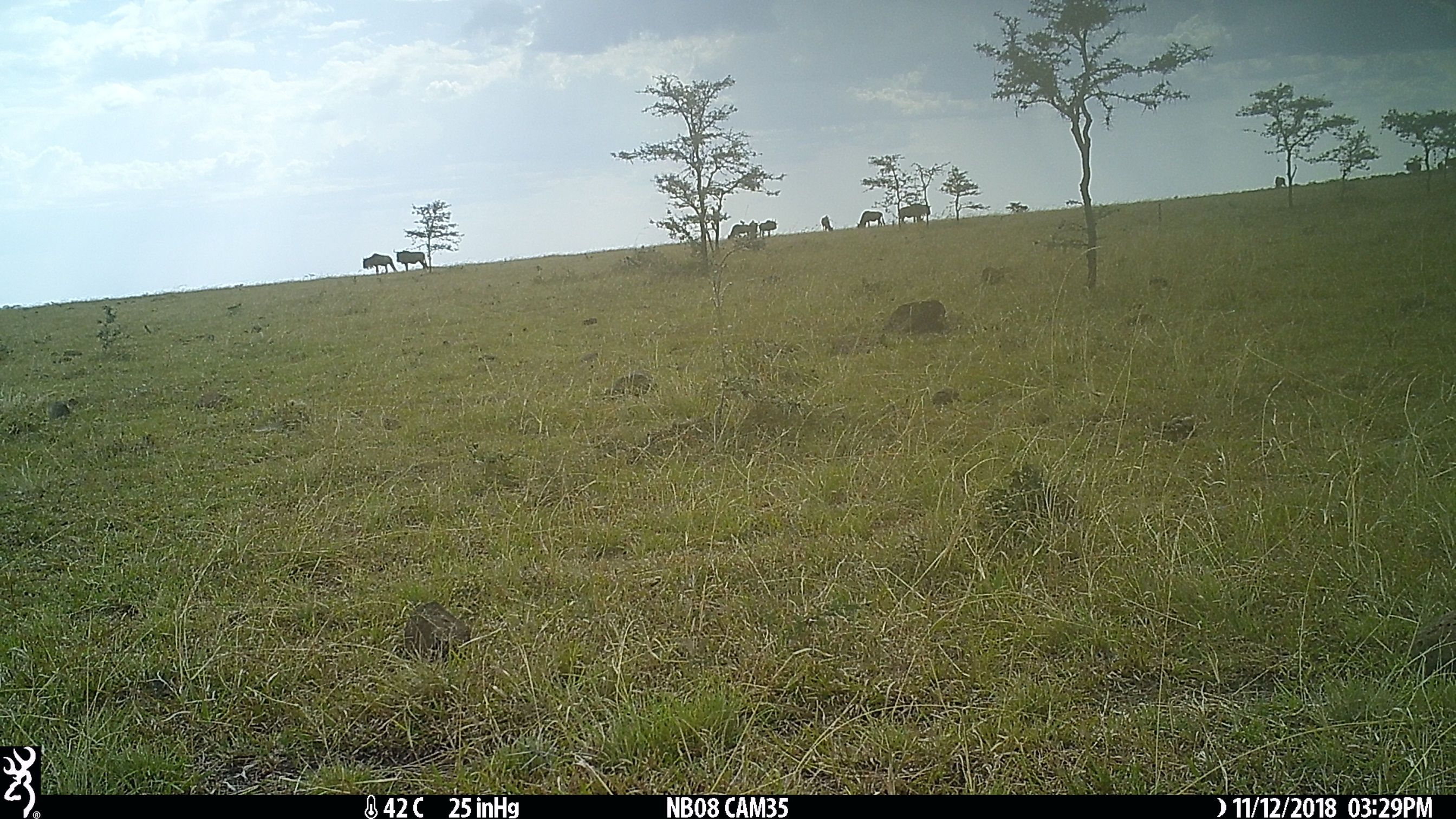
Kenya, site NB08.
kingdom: Animalia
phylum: Chordata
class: Mammalia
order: Artiodactyla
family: Bovidae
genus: Connochaetes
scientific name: Connochaetes taurinus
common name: blue wildebeest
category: wildebeest